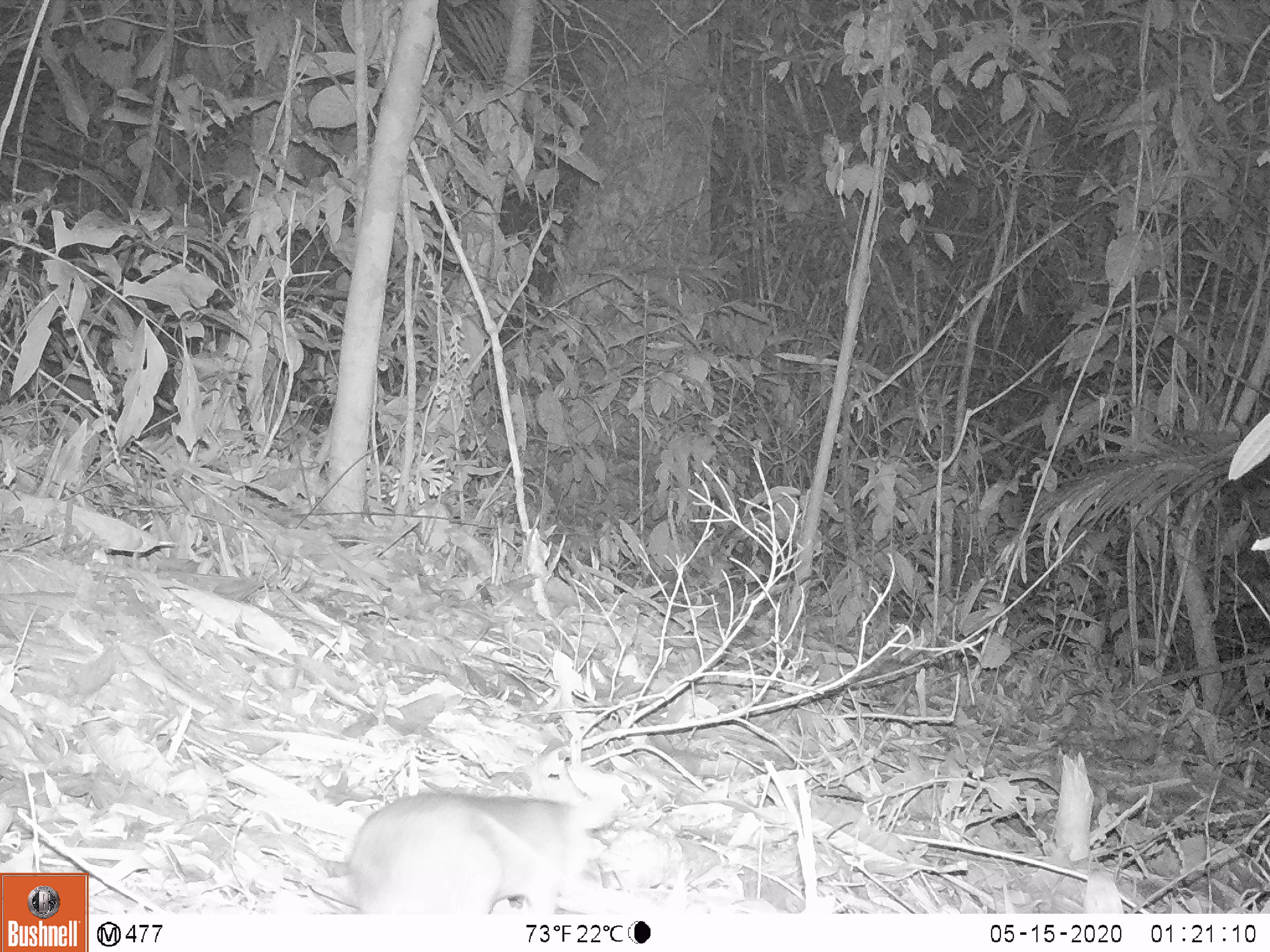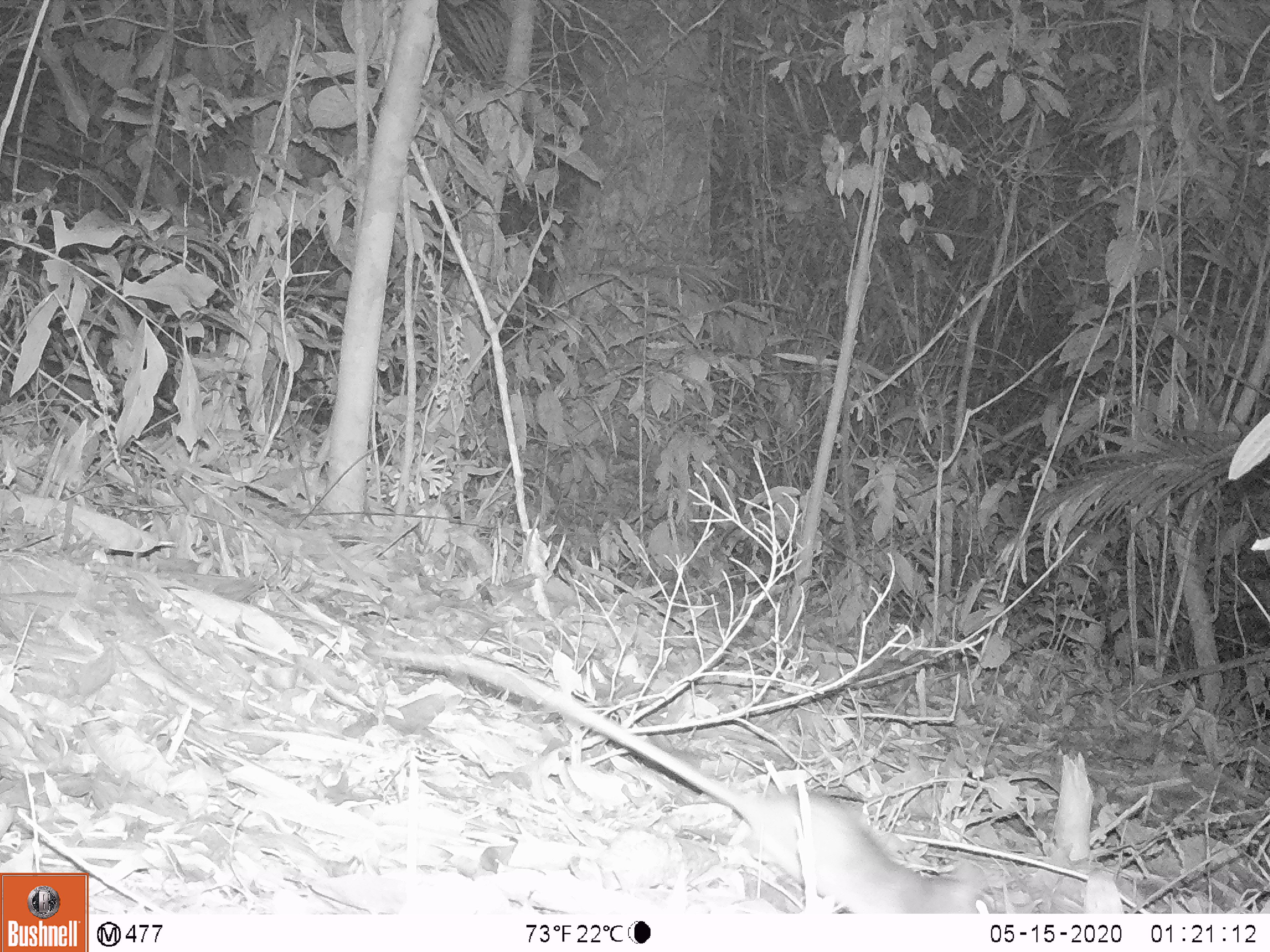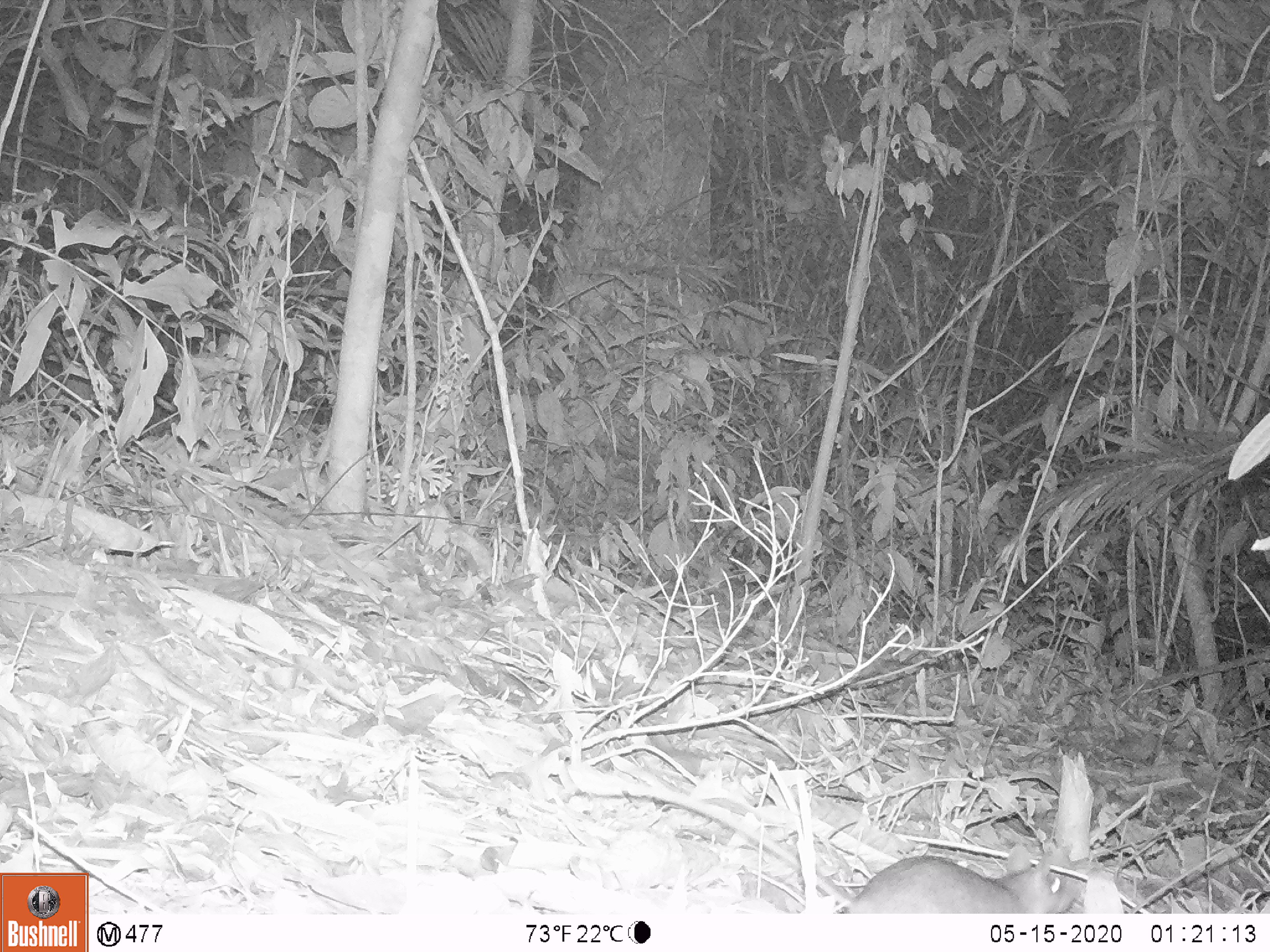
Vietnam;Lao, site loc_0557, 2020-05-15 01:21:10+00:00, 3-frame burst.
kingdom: Animalia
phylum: Chordata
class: Mammalia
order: Rodentia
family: Muridae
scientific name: Muridae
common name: old-world mice and rats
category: unidentified murid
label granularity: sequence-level